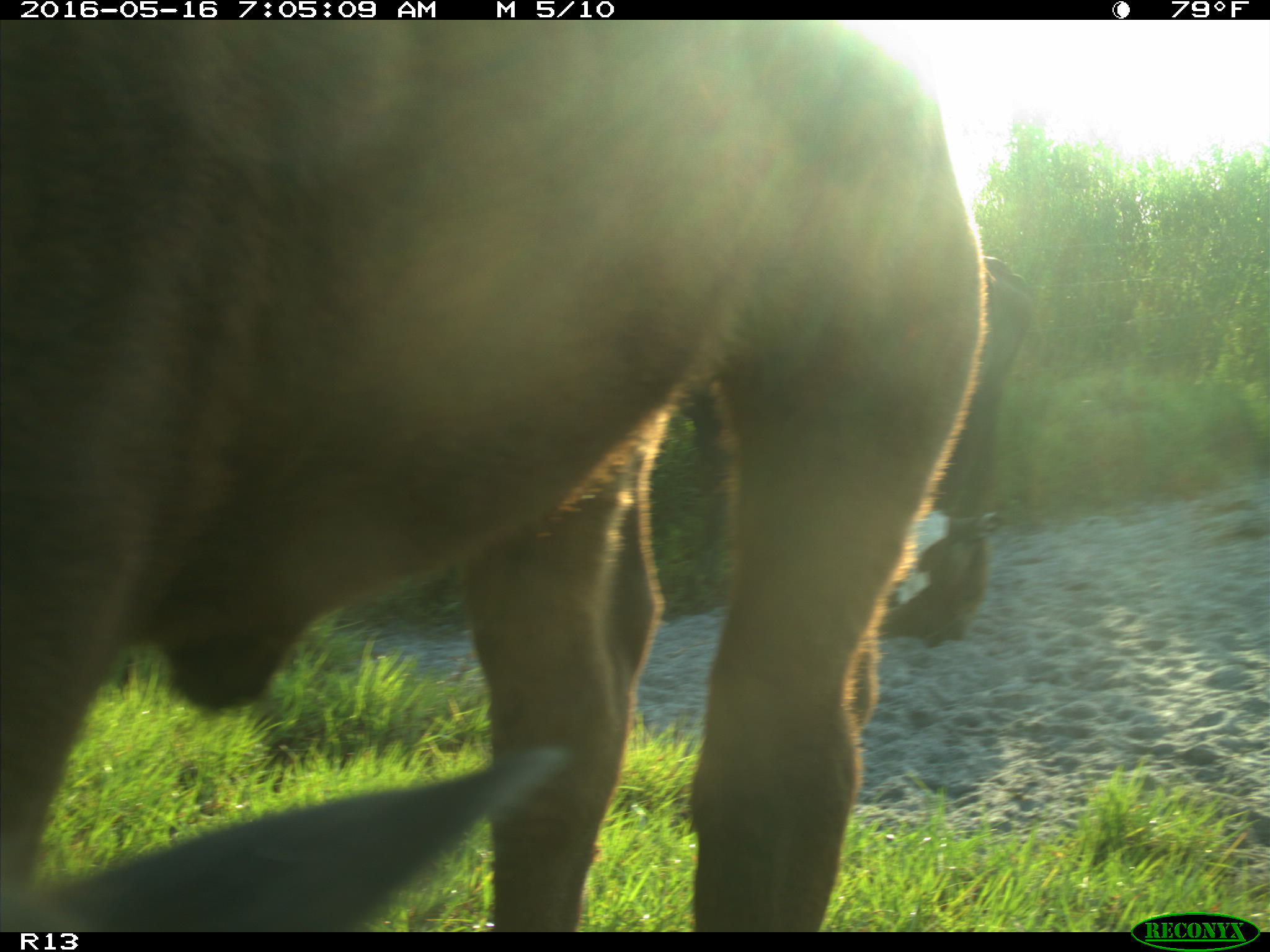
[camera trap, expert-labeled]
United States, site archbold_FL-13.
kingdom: Animalia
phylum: Chordata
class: Mammalia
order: Artiodactyla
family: Bovidae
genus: Bos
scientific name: Bos taurus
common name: domestic cow